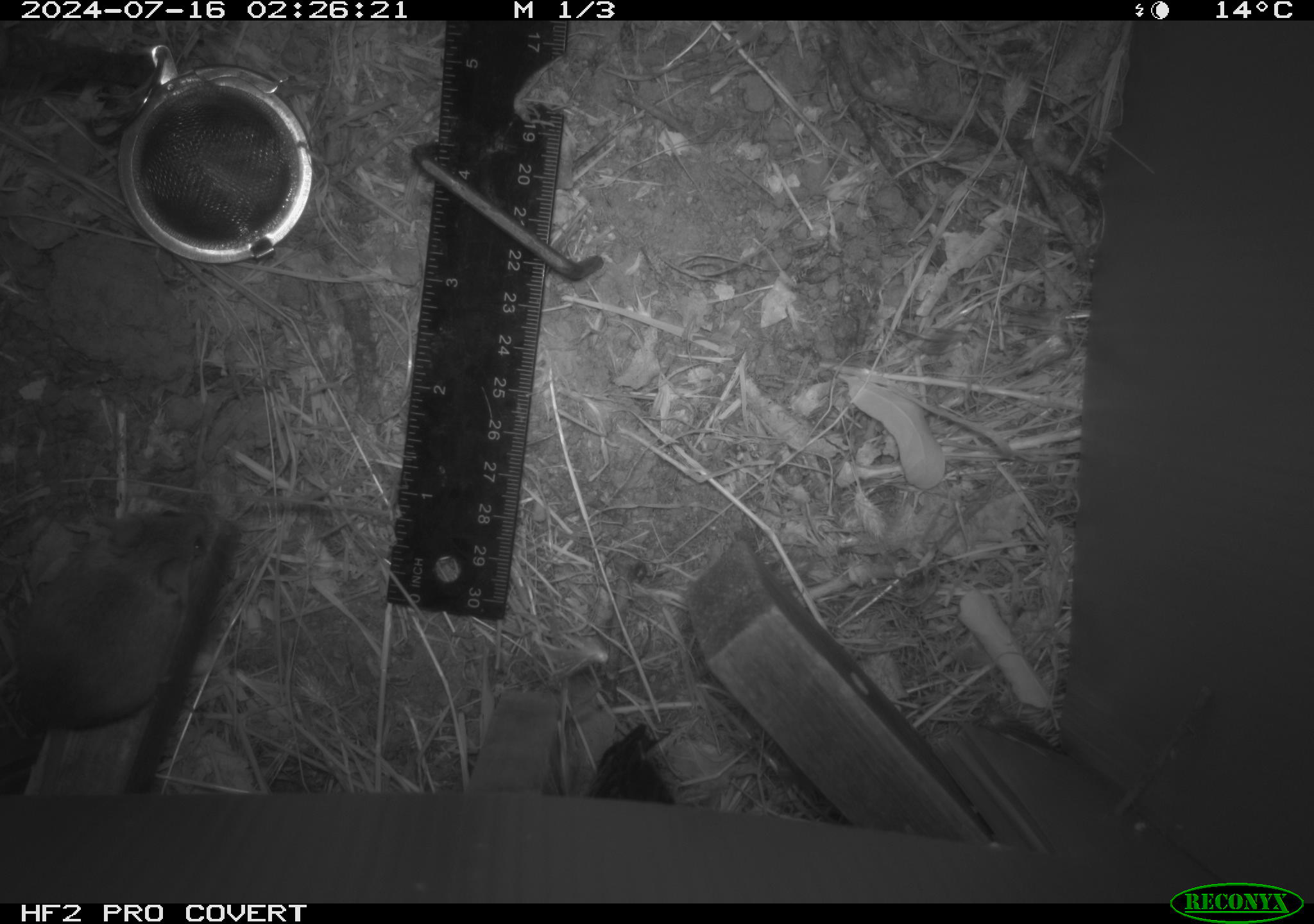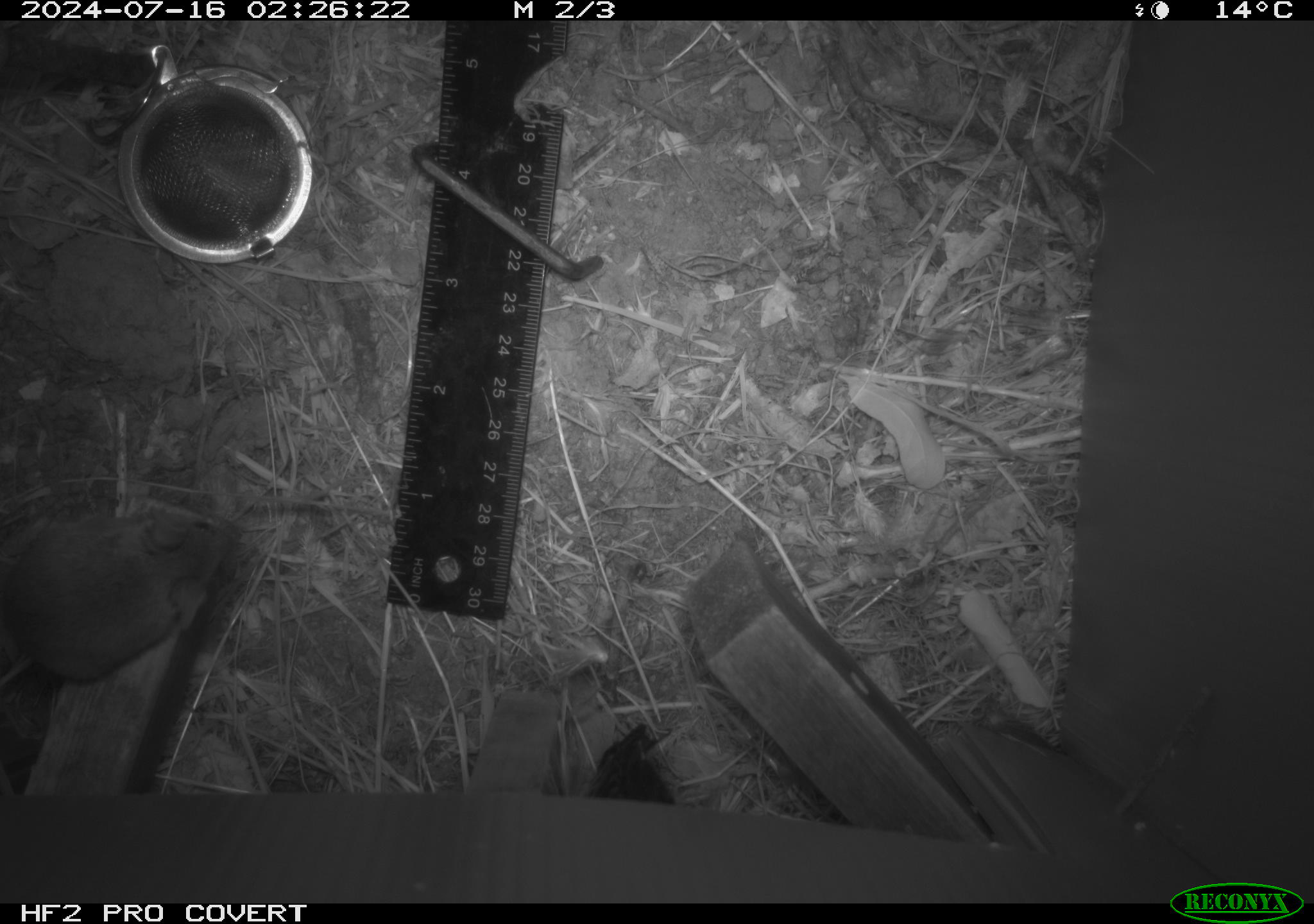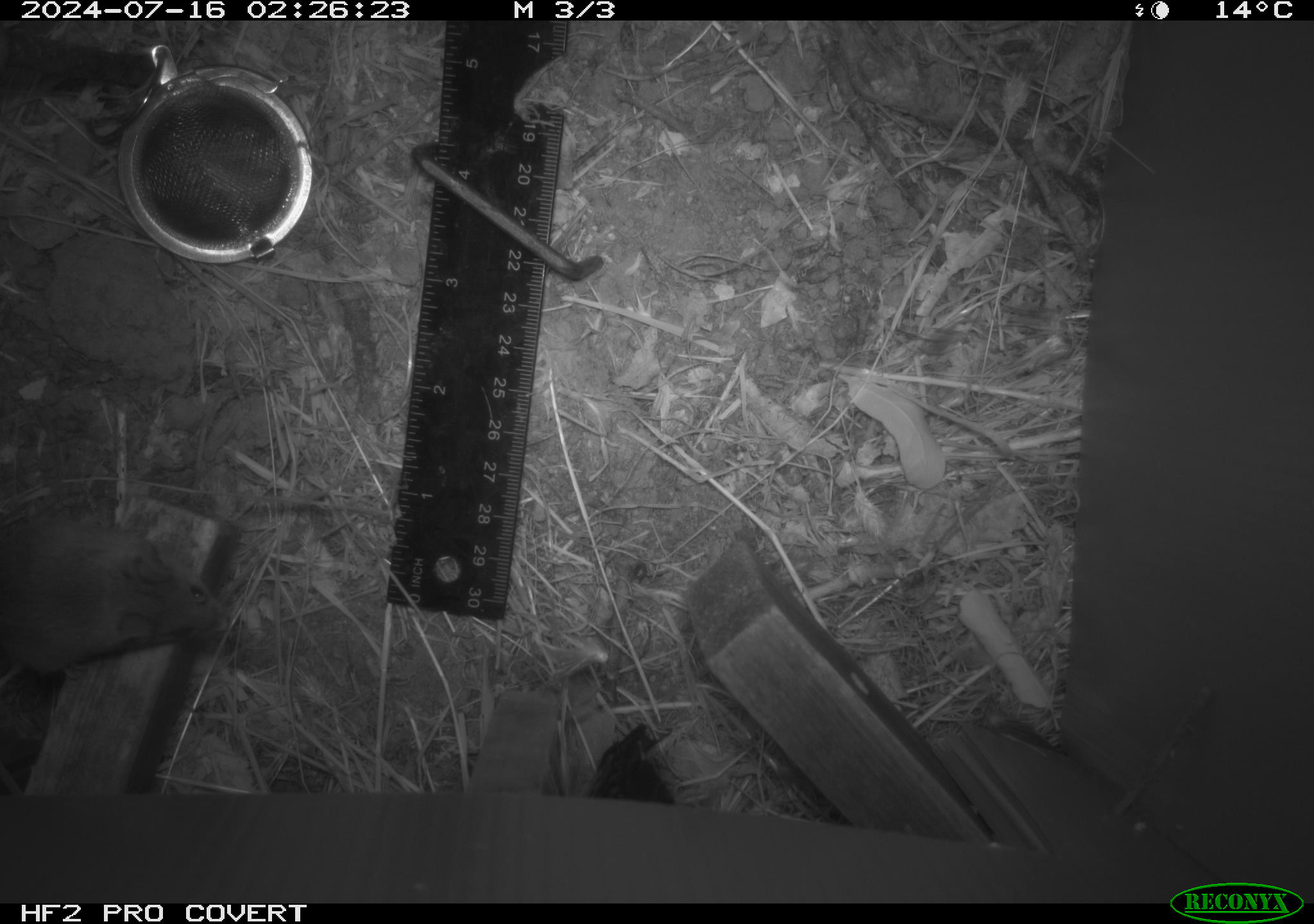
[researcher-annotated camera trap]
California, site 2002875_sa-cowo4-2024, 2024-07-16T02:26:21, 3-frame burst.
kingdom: Animalia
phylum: Chordata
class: Mammalia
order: Rodentia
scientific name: Rodentia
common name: mouse species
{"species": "mouse species (Rodentia)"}